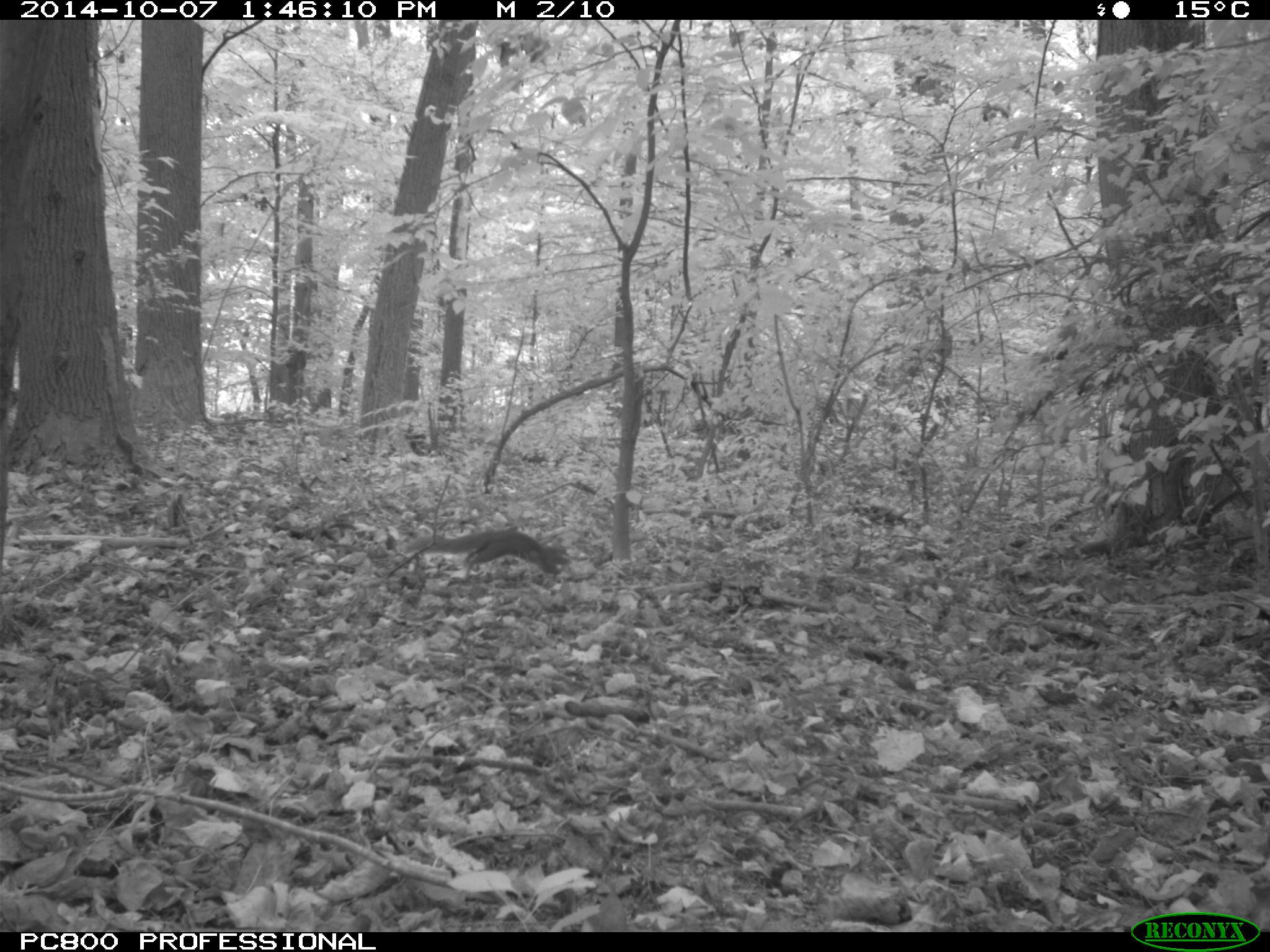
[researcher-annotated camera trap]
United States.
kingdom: Animalia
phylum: Chordata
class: Mammalia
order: Rodentia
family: Sciuridae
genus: Sciurus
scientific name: Sciurus carolinensis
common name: eastern gray squirrel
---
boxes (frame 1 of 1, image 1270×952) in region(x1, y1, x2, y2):
Eastern Gray Squirrel: region(399, 522, 578, 585)